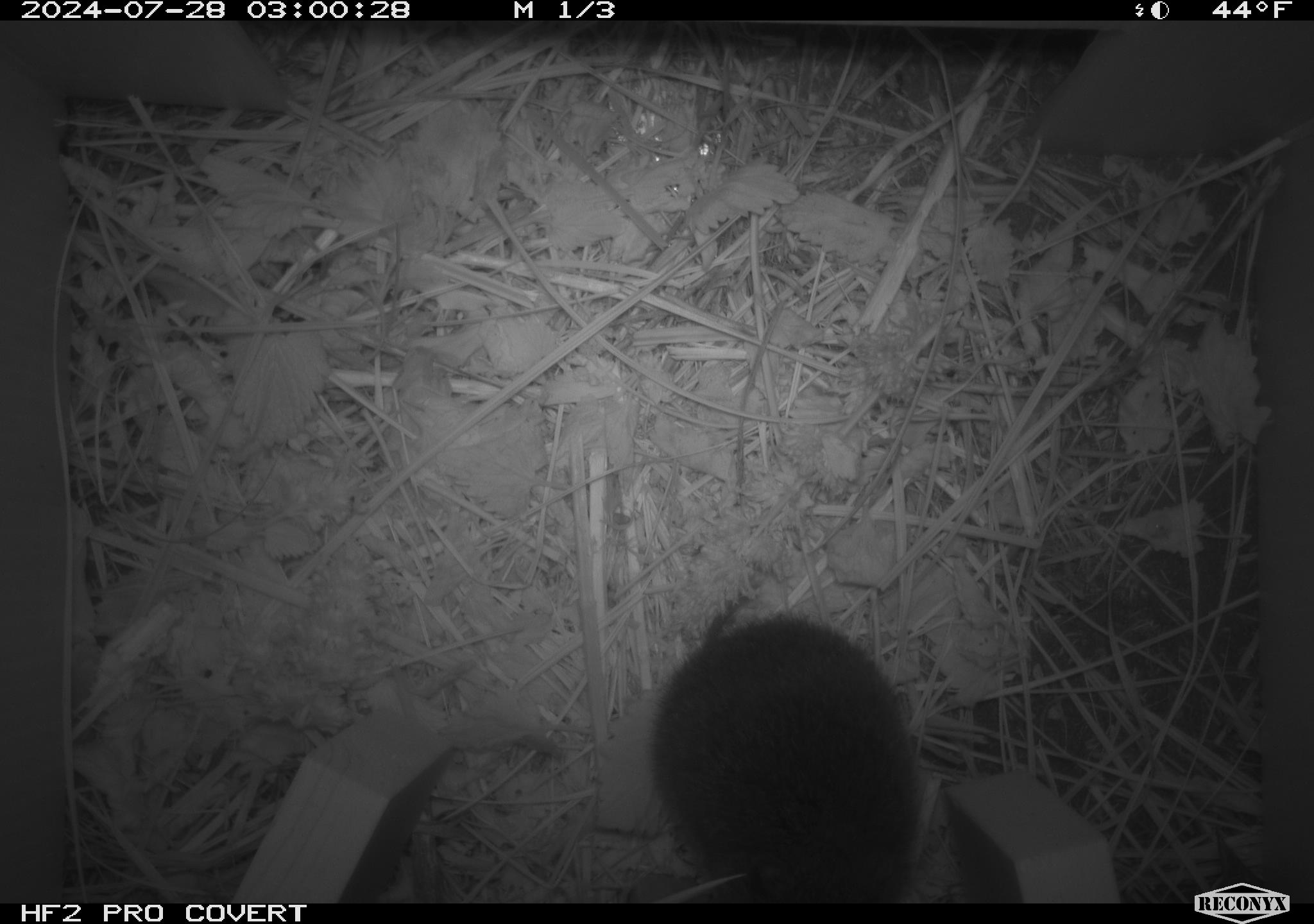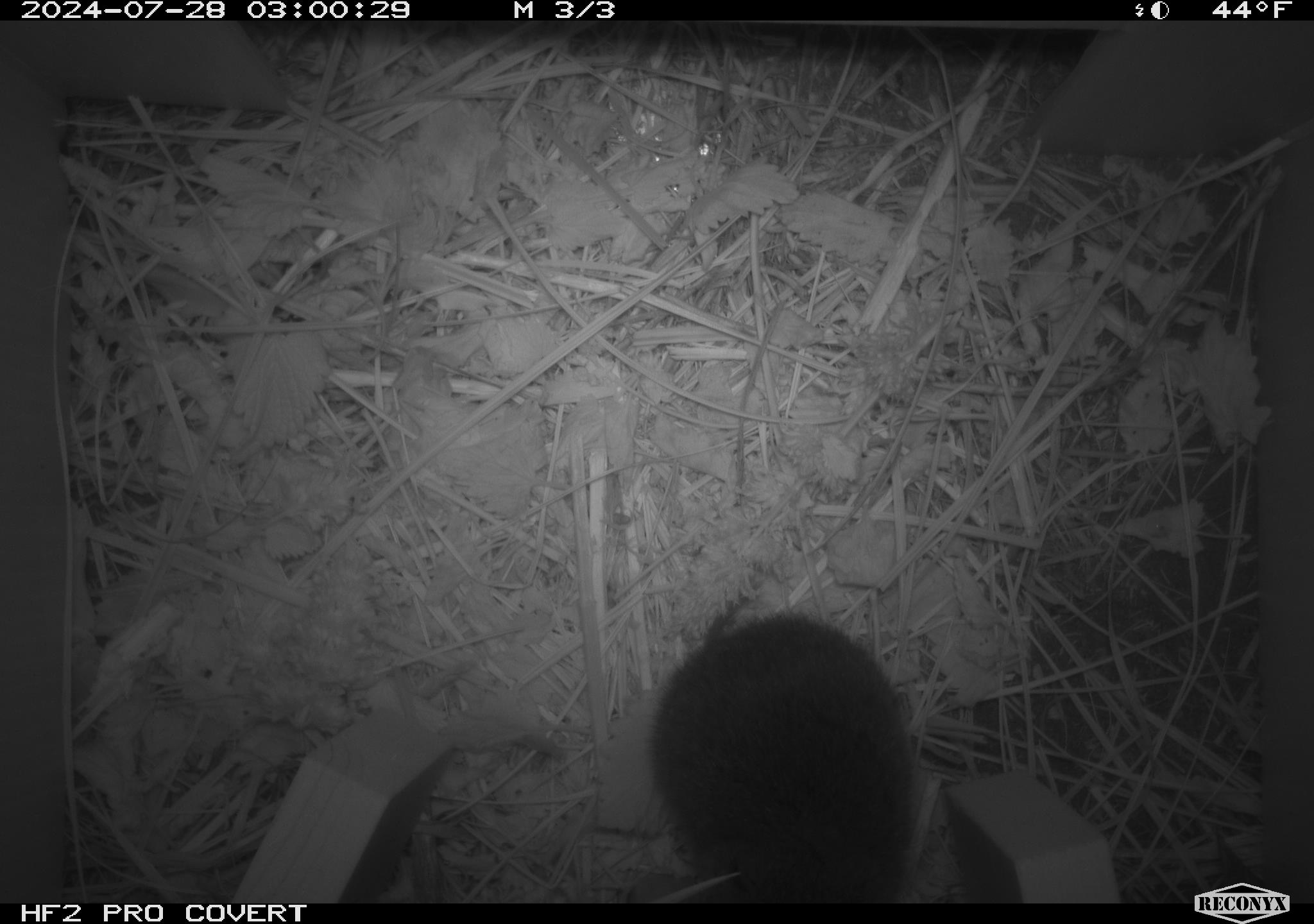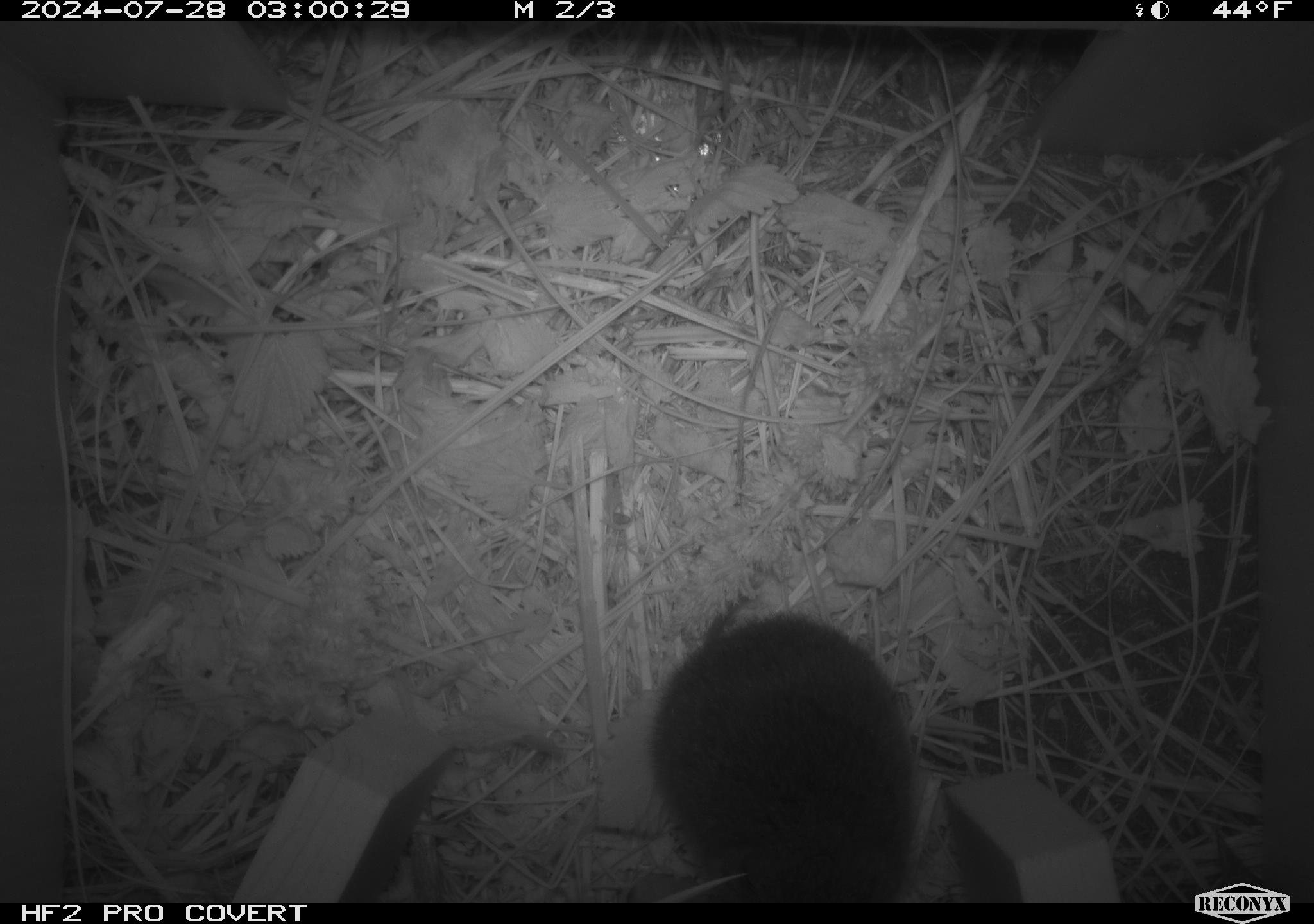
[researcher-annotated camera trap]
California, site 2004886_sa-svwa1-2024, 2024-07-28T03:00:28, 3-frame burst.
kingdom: Animalia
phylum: Chordata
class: Mammalia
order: Rodentia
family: Cricetidae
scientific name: Arvicolinae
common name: voles, lemmings, and muskrats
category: arvicolinae subfamily